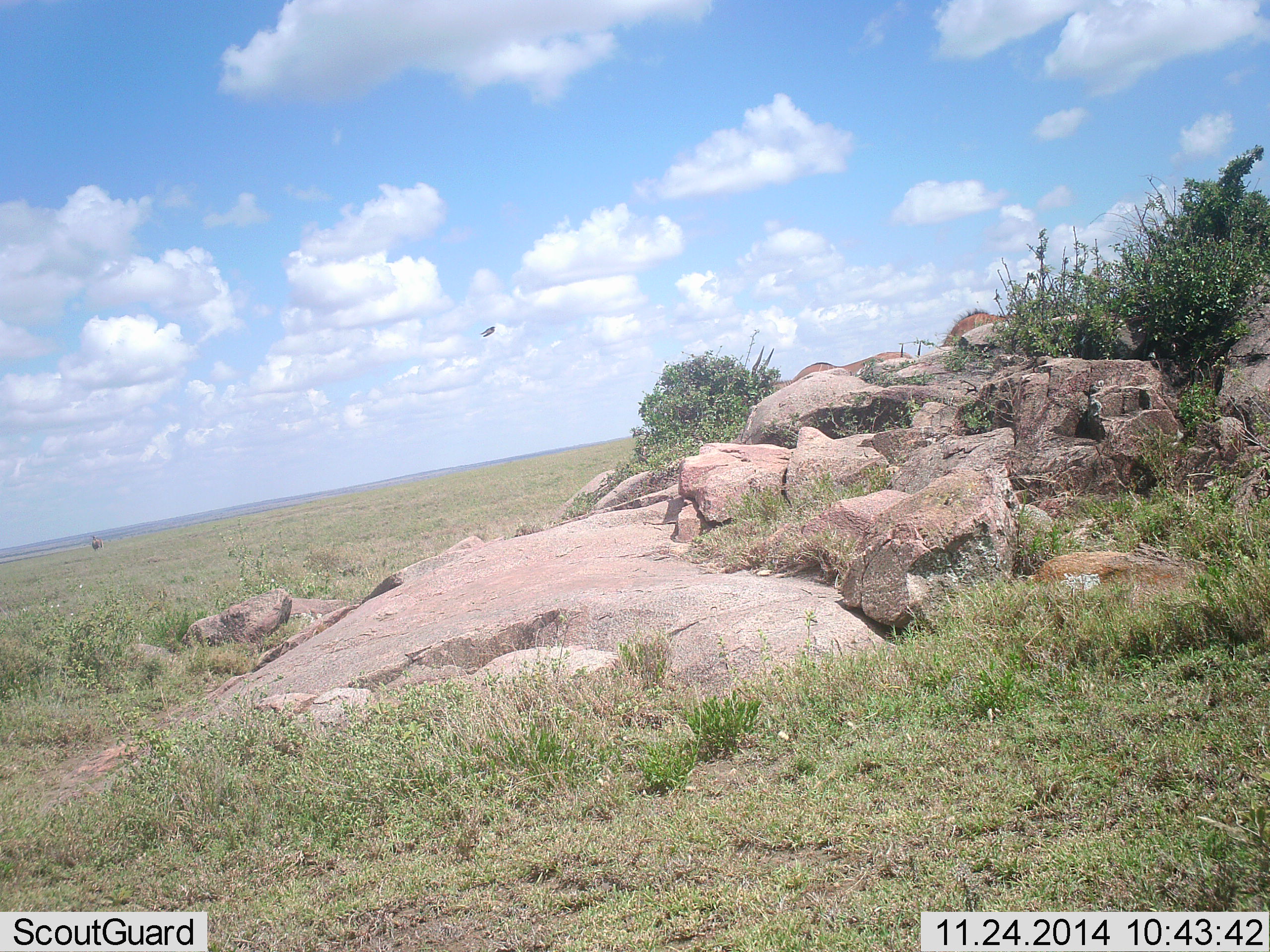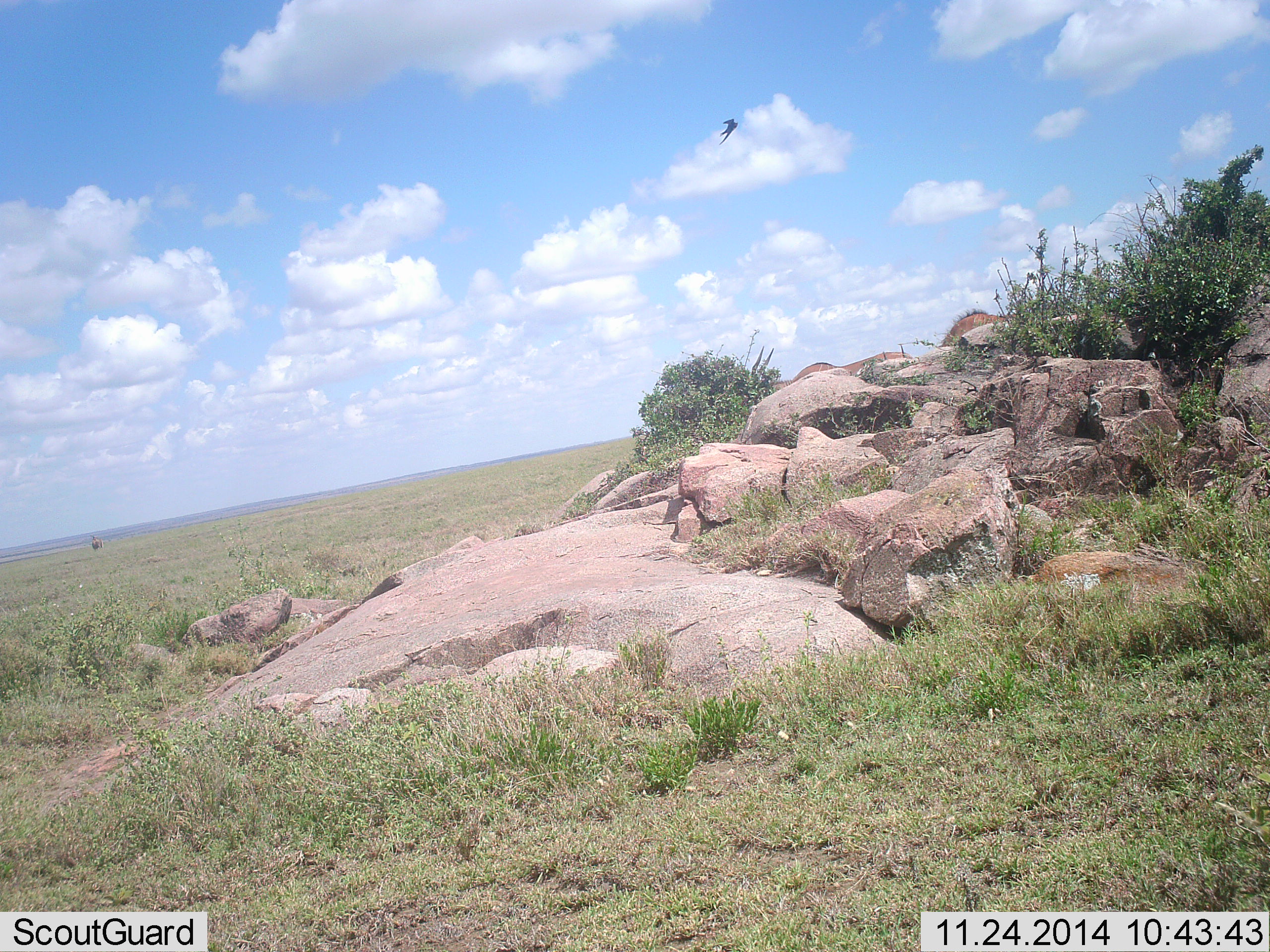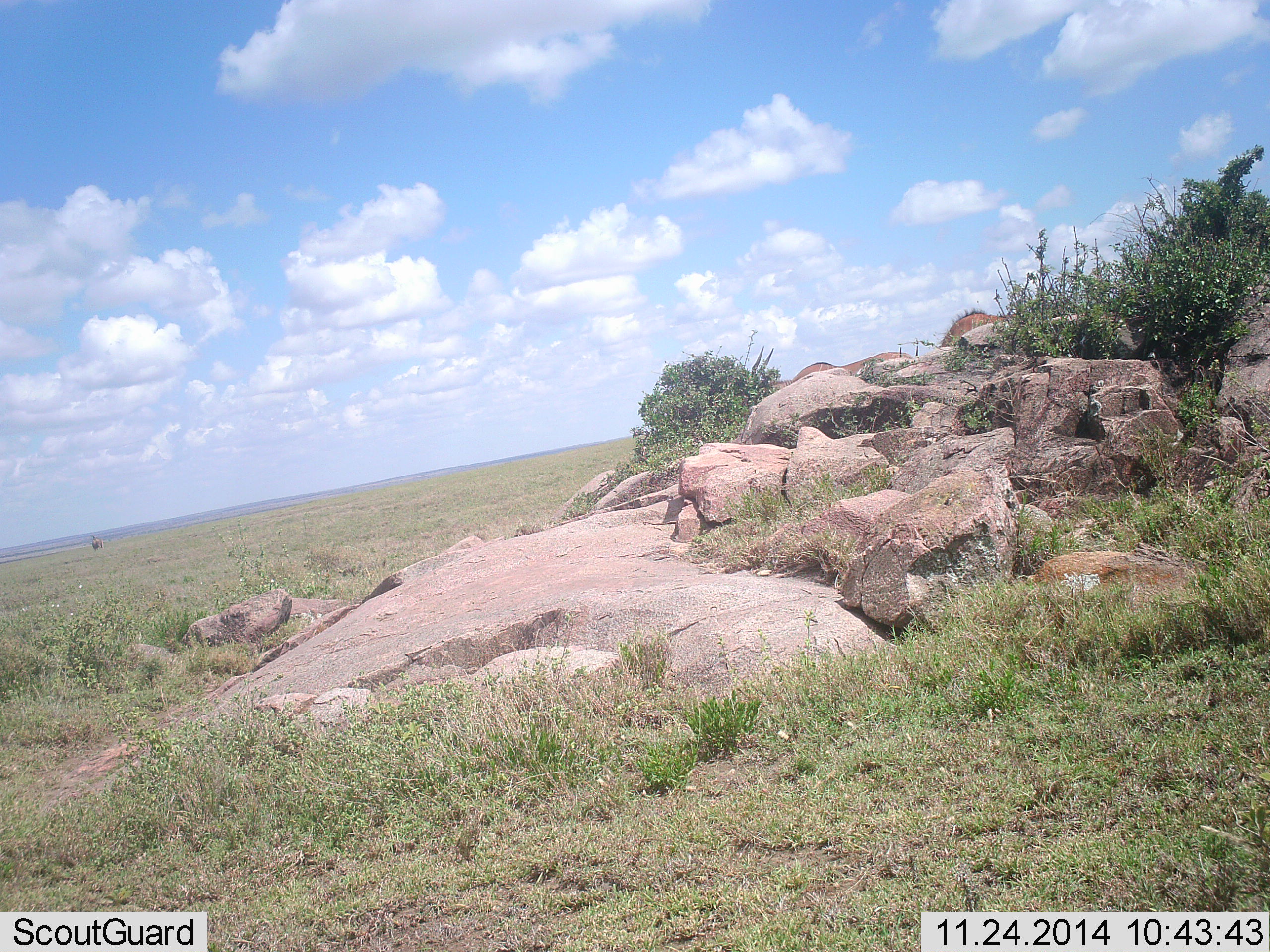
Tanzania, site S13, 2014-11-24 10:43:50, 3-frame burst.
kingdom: Animalia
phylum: Chordata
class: Aves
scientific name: Aves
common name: bird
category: otherbird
Otherbird (bird) (Aves), count 1. Behavior (volunteer vote fractions): standing 0%, resting 0%, moving 100%, interacting 0%. Young present (vote fraction): 0%. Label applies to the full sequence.